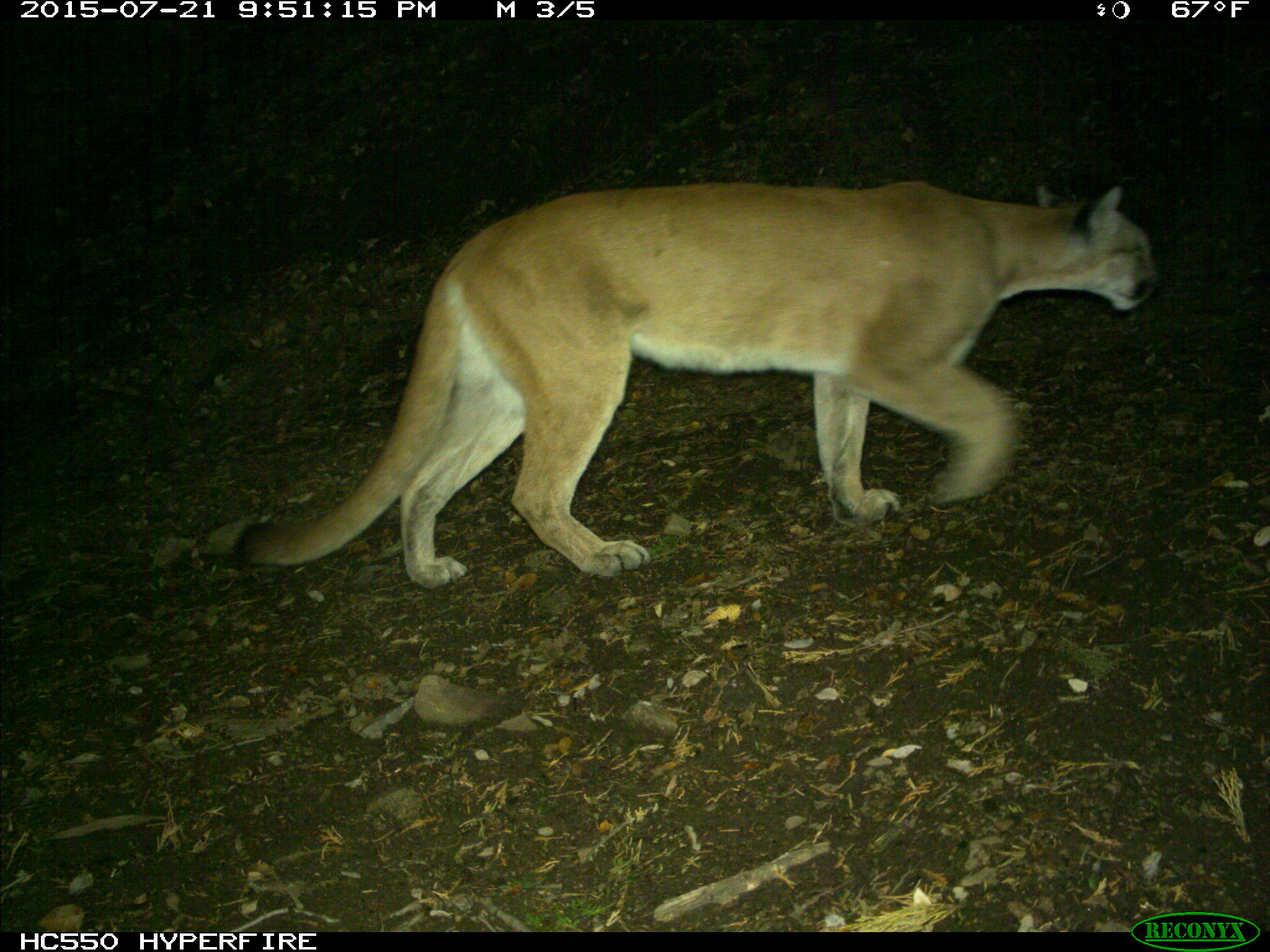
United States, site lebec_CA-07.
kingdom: Animalia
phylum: Chordata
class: Mammalia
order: Carnivora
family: Felidae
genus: Puma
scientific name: Puma concolor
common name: mountain lion